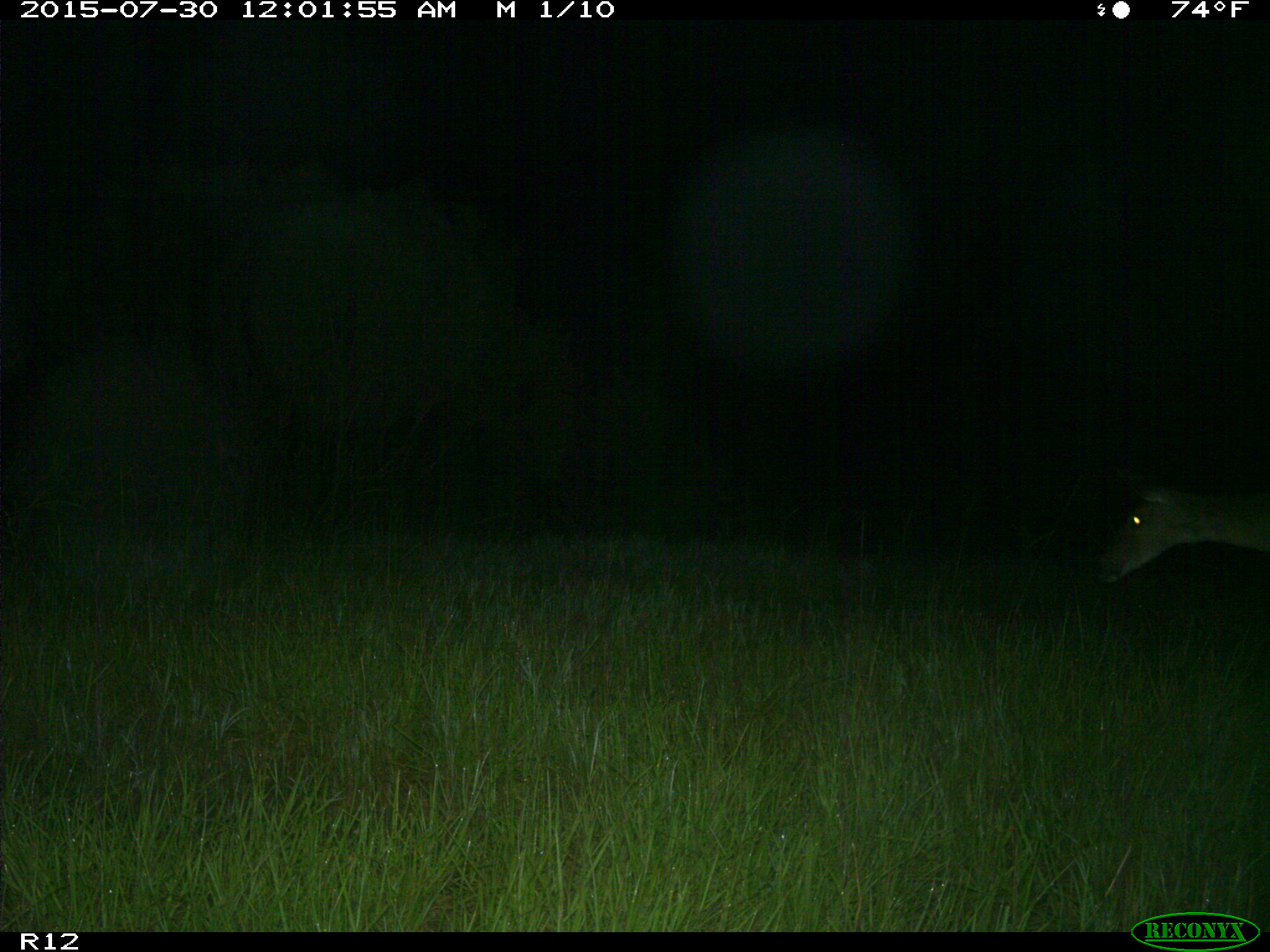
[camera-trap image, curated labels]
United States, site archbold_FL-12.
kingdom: Animalia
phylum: Chordata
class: Mammalia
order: Artiodactyla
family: Cervidae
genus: Odocoileus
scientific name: Odocoileus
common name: deer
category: unidentified deer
Unidentified deer (deer) (Odocoileus).